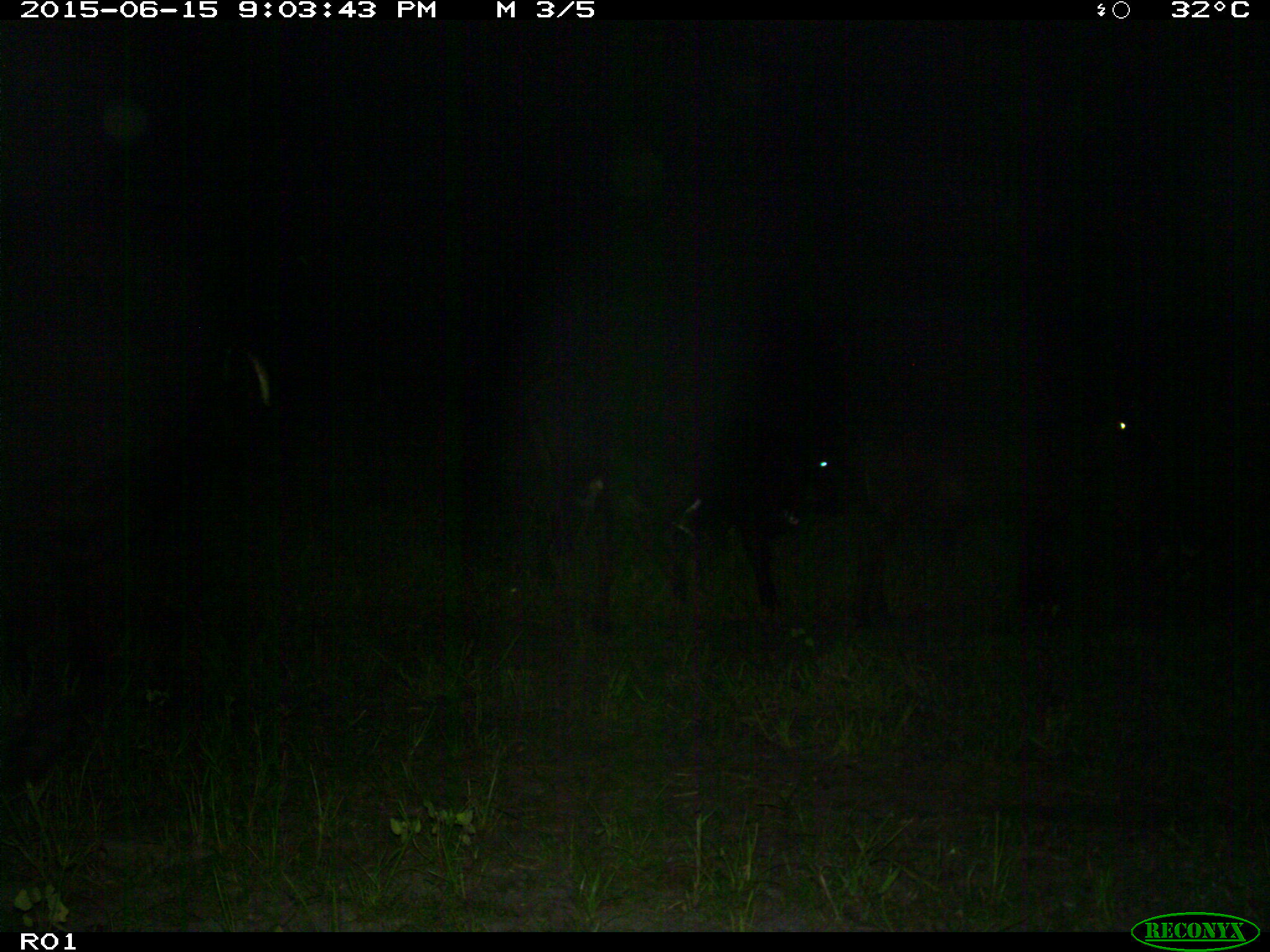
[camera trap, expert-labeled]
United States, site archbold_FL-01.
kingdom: Animalia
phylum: Chordata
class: Mammalia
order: Artiodactyla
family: Bovidae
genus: Bos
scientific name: Bos taurus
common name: domestic cow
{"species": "Bos taurus (domestic cow)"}